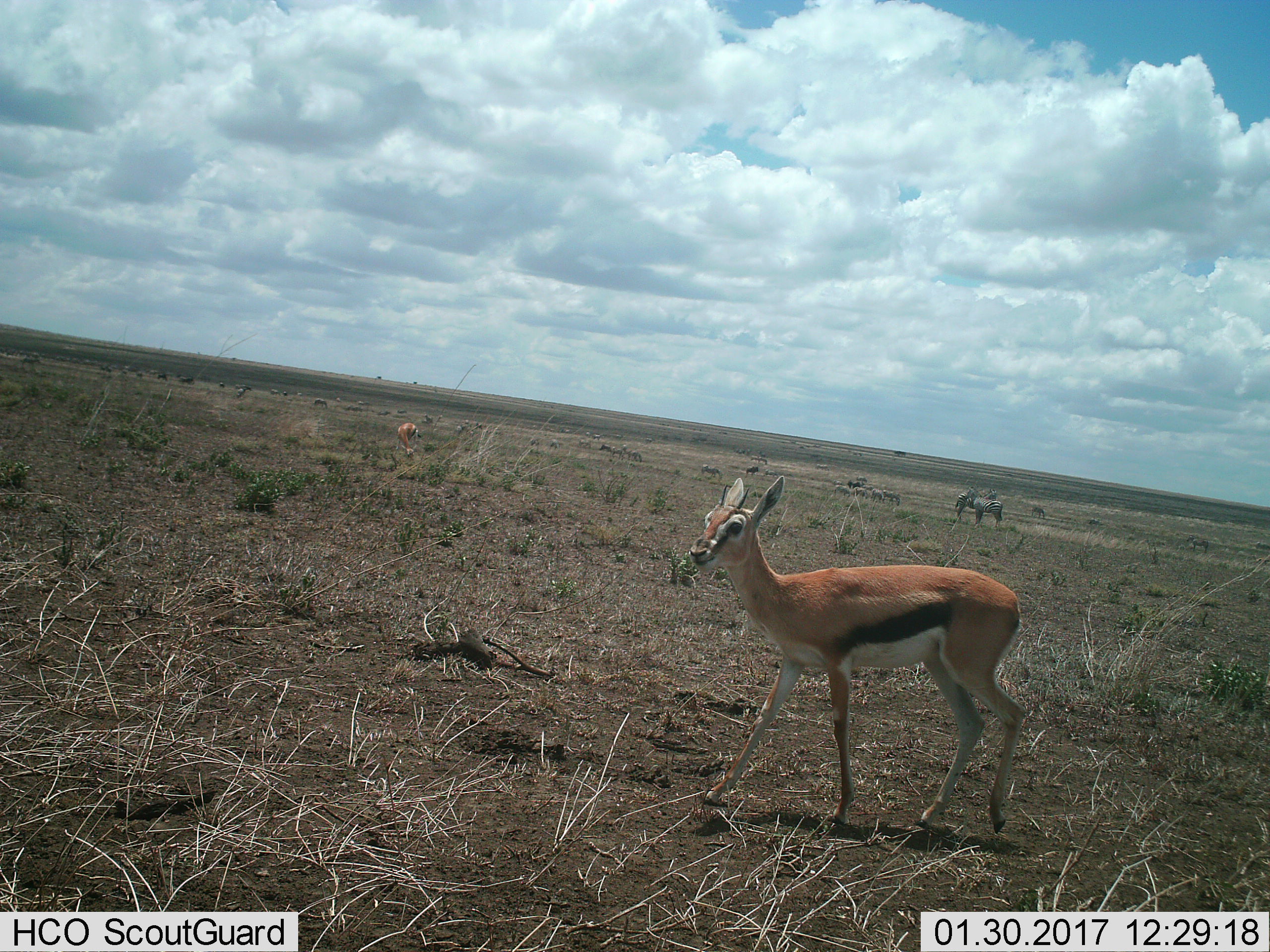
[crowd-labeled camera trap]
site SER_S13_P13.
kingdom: Animalia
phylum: Chordata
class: Mammalia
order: Artiodactyla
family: Bovidae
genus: Eudorcas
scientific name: Eudorcas thomsonii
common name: thomson's gazelle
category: gazellethomsons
Gazellethomsons (thomson's gazelle) (Eudorcas thomsonii), count 2. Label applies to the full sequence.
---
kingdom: Animalia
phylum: Chordata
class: Mammalia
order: Perissodactyla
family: Equidae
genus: Equus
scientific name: Equus quagga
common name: plains zebra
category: zebraplains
Zebraplains (plains zebra) (Equus quagga), count 11-50. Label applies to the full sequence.